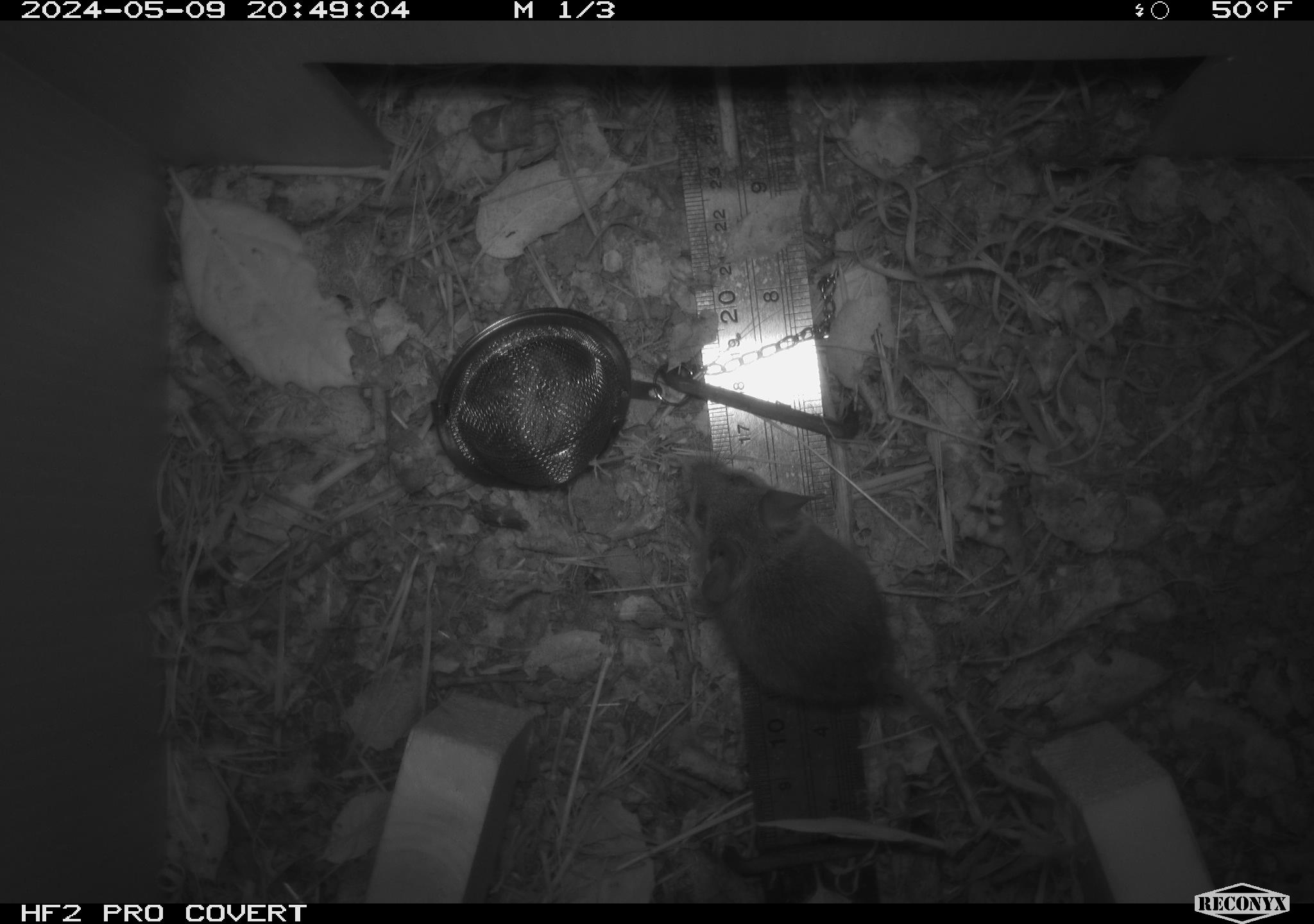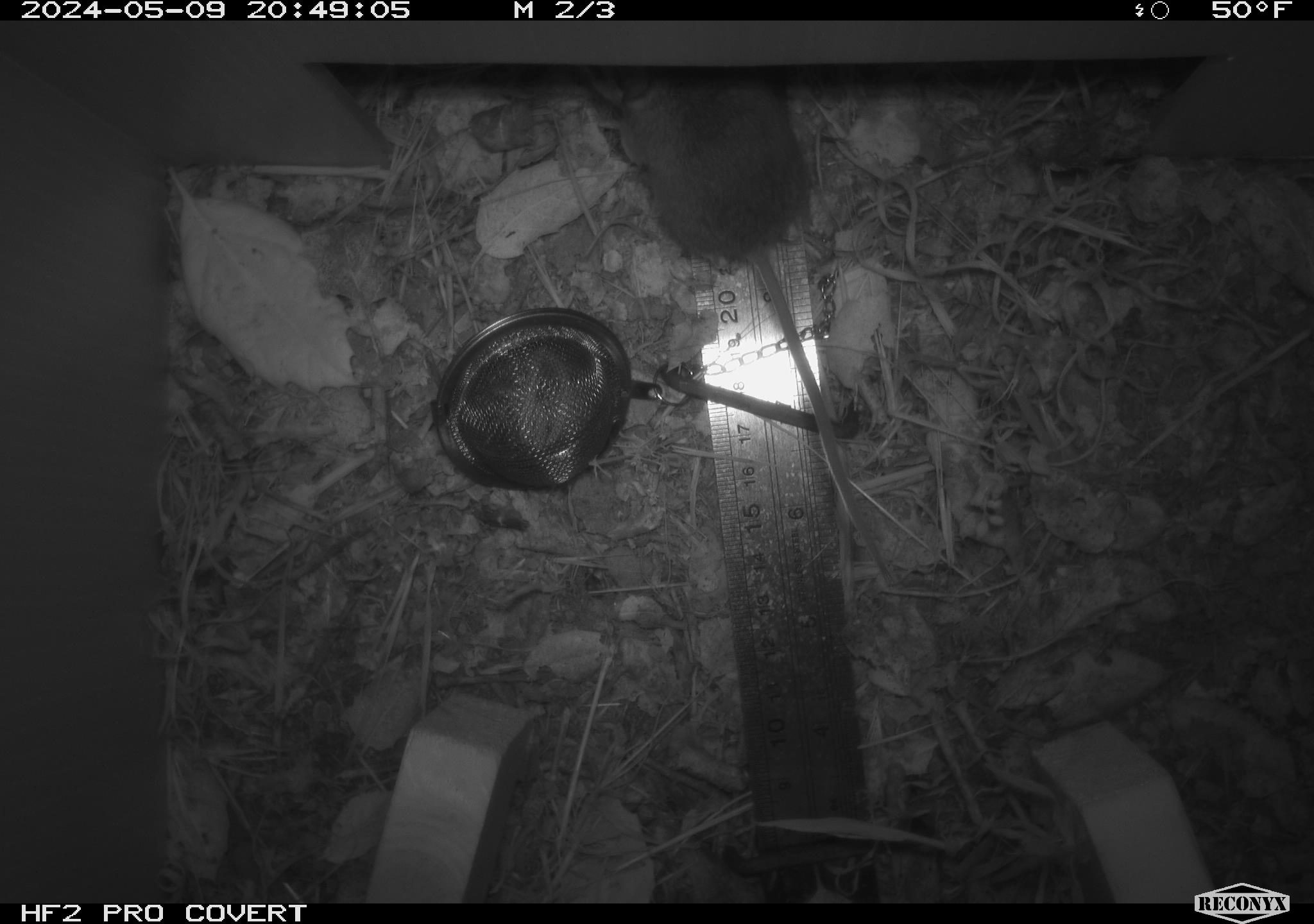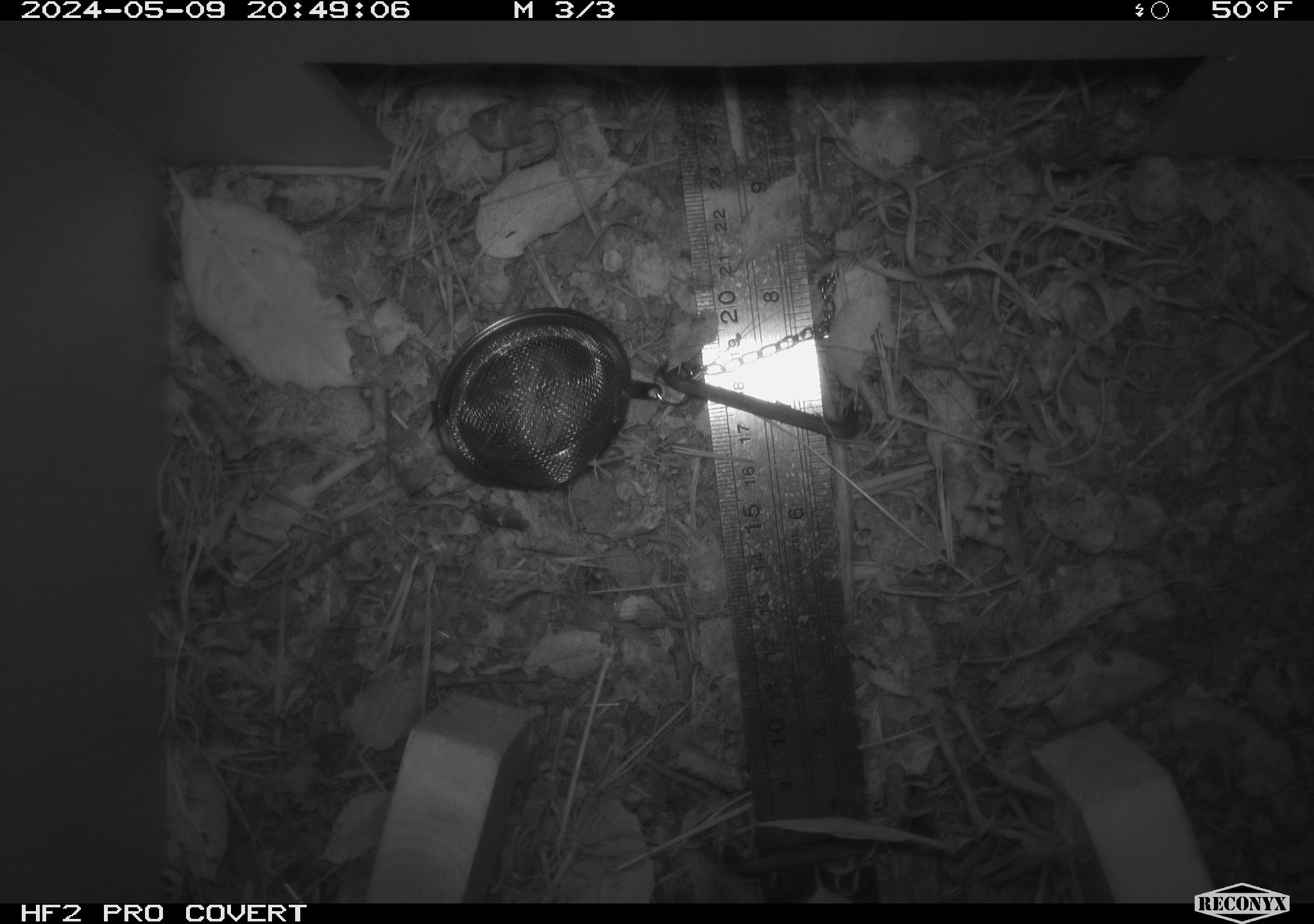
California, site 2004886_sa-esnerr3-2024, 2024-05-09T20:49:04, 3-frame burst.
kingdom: Animalia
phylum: Chordata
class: Mammalia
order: Rodentia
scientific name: Rodentia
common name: rodent